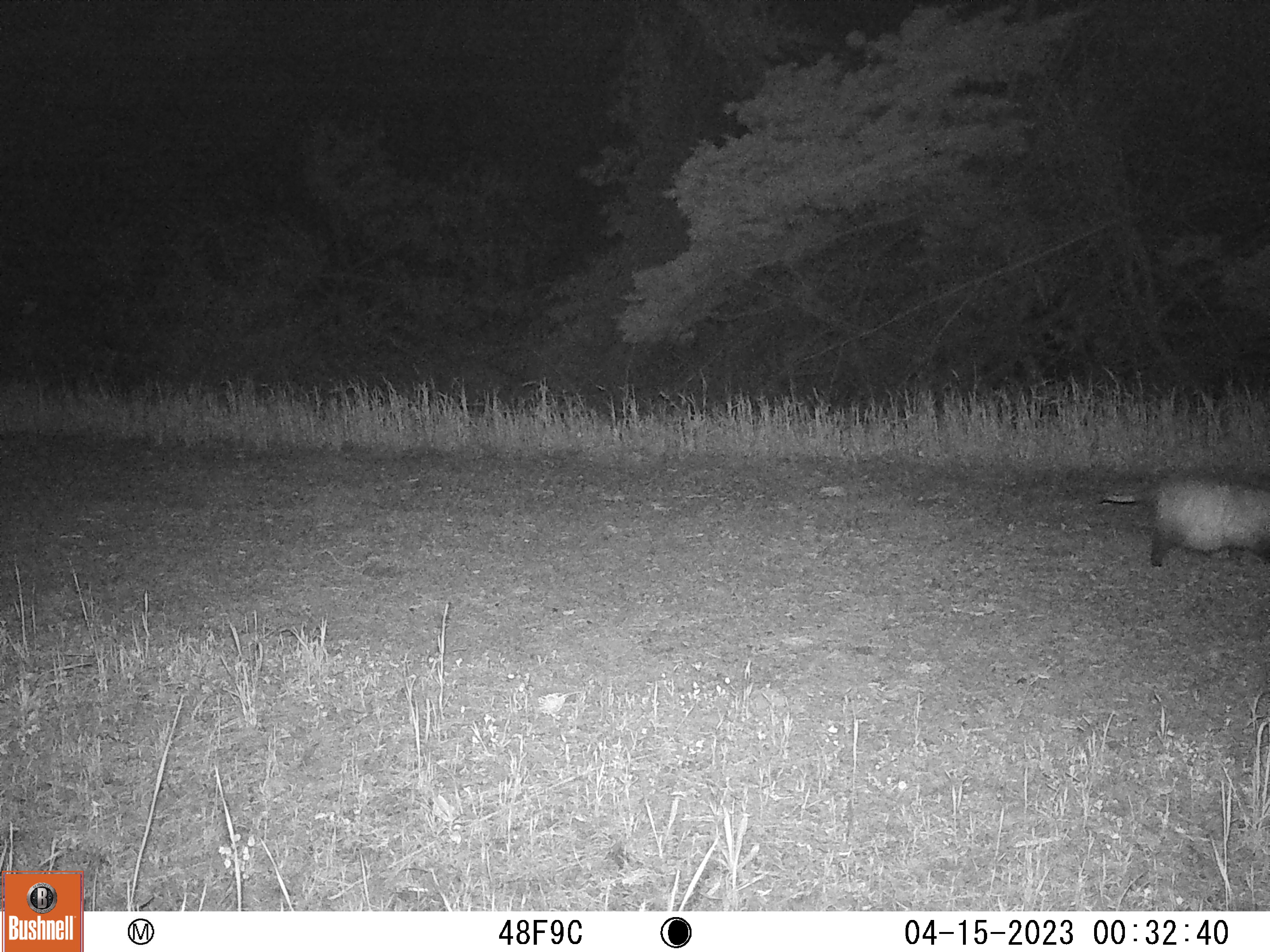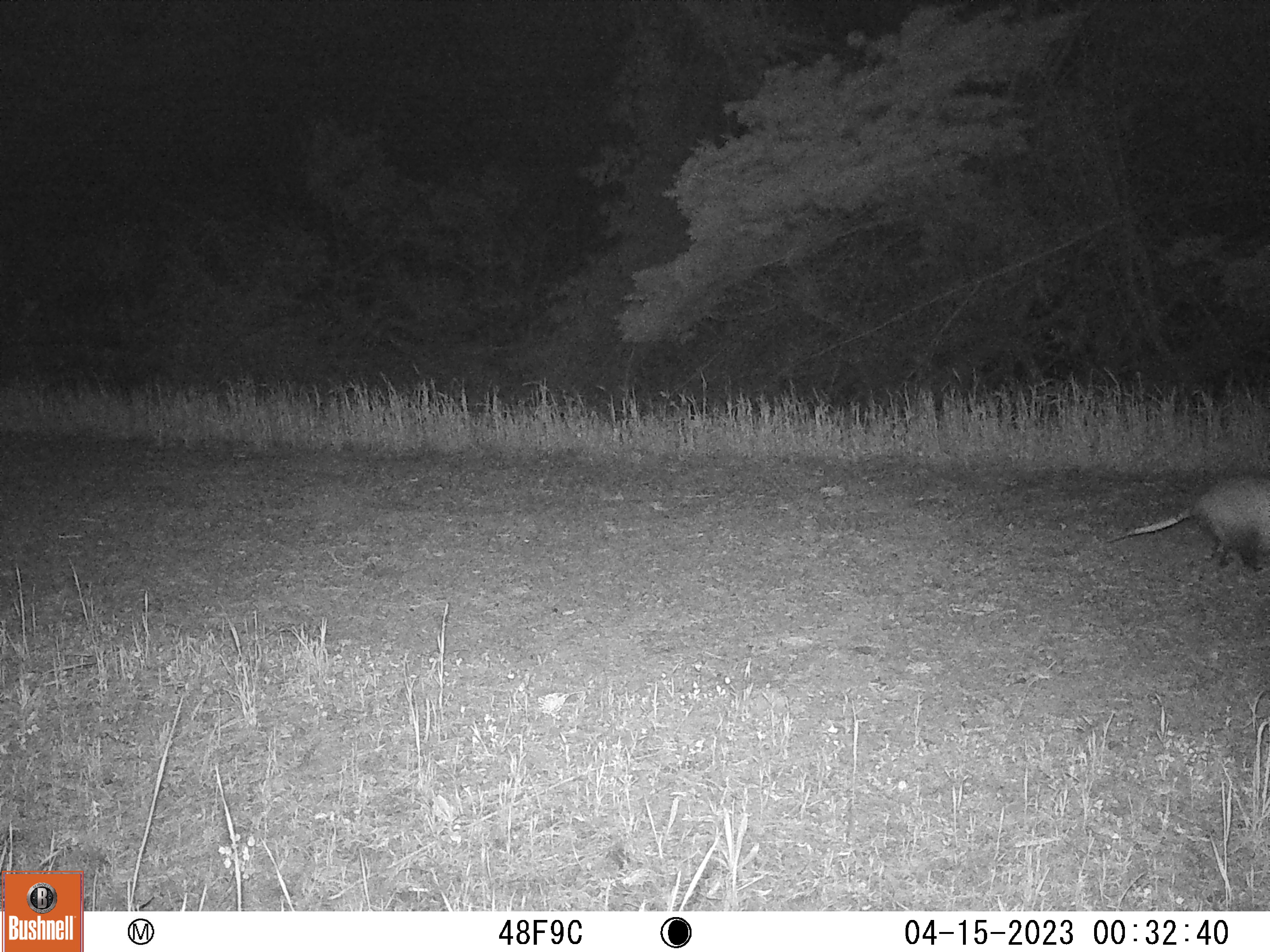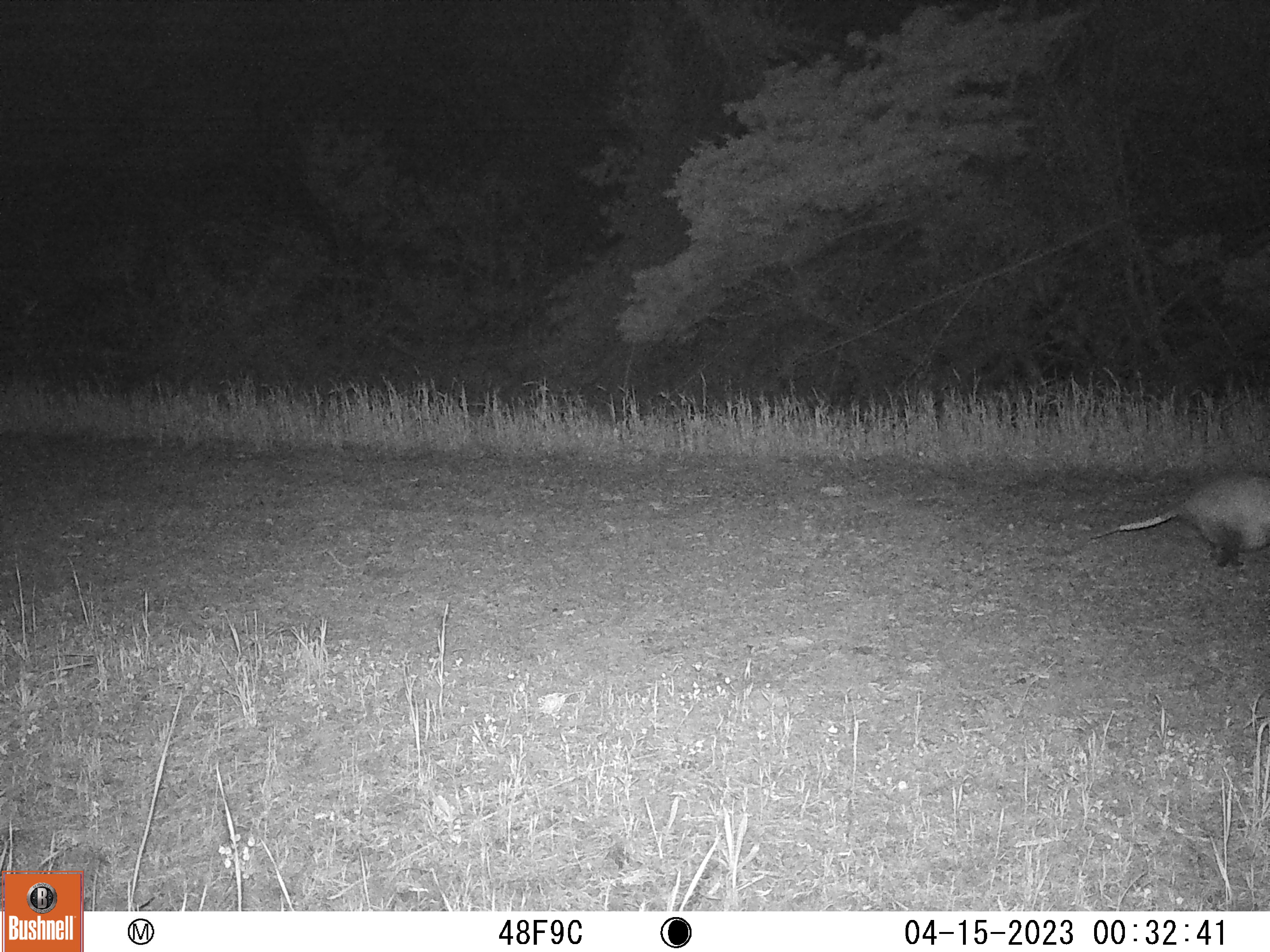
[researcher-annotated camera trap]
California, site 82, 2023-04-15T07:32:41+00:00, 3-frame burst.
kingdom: Animalia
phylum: Chordata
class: Mammalia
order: Didelphimorphia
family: Didelphidae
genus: Didelphis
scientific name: Didelphis virginiana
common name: virginia opossum